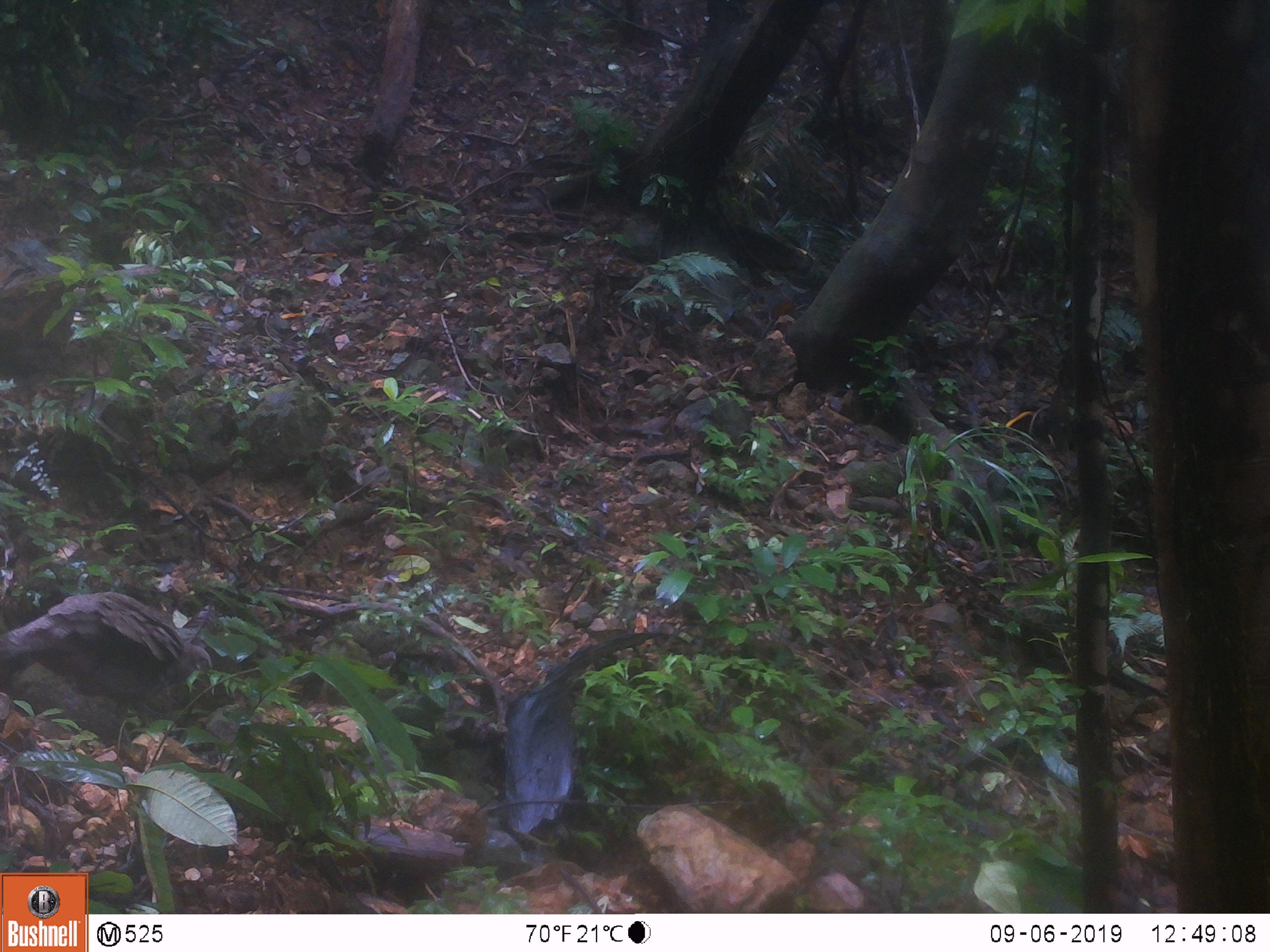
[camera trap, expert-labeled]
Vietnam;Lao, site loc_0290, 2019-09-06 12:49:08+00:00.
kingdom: Animalia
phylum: Chordata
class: Aves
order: Galliformes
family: Phasianidae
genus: Polyplectron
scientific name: Polyplectron bicalcaratum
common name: gray peacock-pheasant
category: grey peacock pheasant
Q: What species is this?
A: Grey peacock pheasant (gray peacock-pheasant) (Polyplectron bicalcaratum).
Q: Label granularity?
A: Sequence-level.